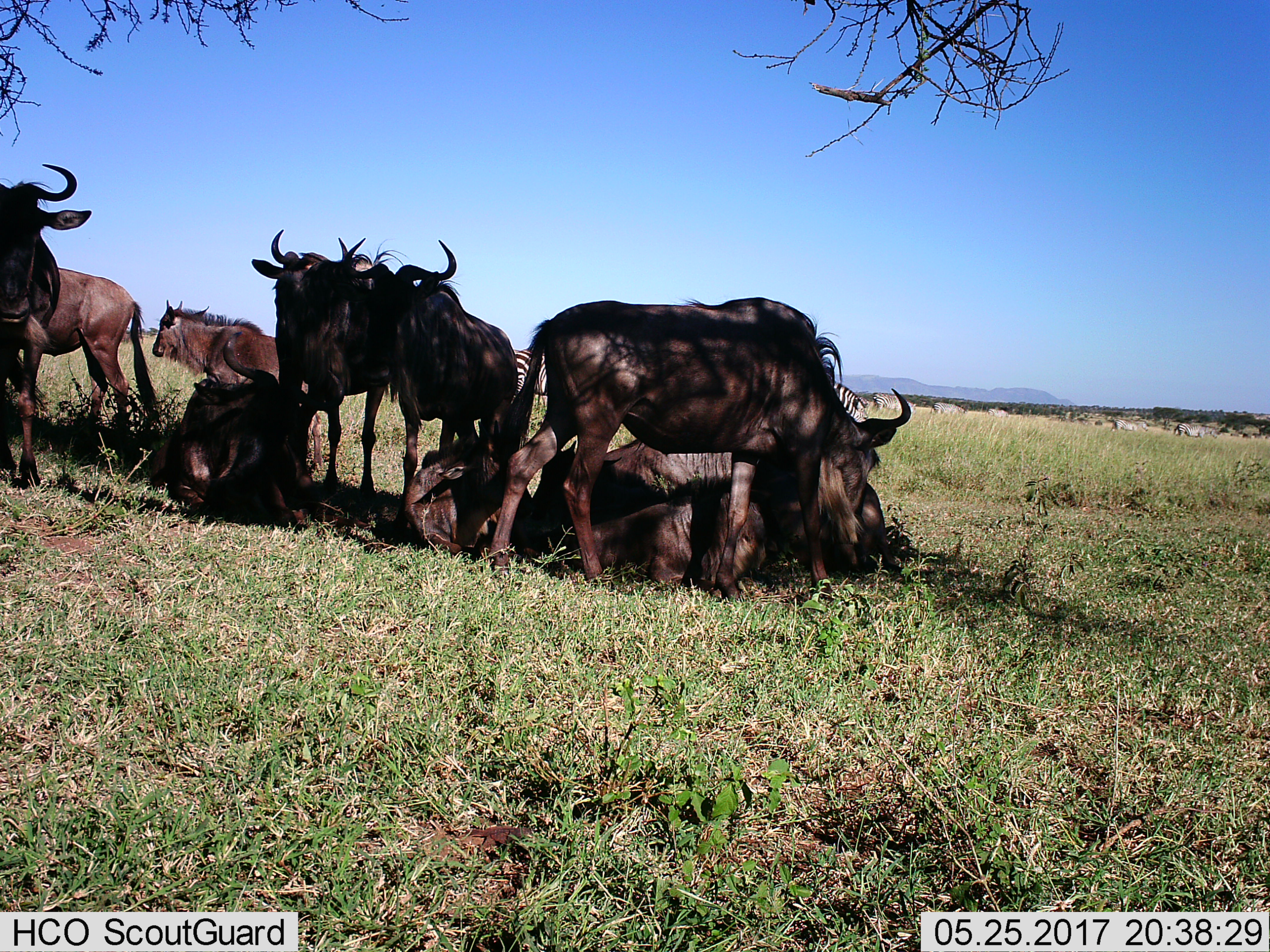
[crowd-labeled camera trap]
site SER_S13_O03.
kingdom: Animalia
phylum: Chordata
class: Mammalia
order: Artiodactyla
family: Bovidae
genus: Connochaetes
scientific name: Connochaetes taurinus taurinus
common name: blue wildebeest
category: wildebeestblue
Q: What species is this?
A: Wildebeestblue (blue wildebeest) (Connochaetes taurinus taurinus).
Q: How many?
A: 10.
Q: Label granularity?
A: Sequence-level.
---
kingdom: Animalia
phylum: Chordata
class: Mammalia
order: Perissodactyla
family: Equidae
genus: Equus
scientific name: Equus quagga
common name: plains zebra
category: zebraplains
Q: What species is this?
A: Zebraplains (plains zebra) (Equus quagga).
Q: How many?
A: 7.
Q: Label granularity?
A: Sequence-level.